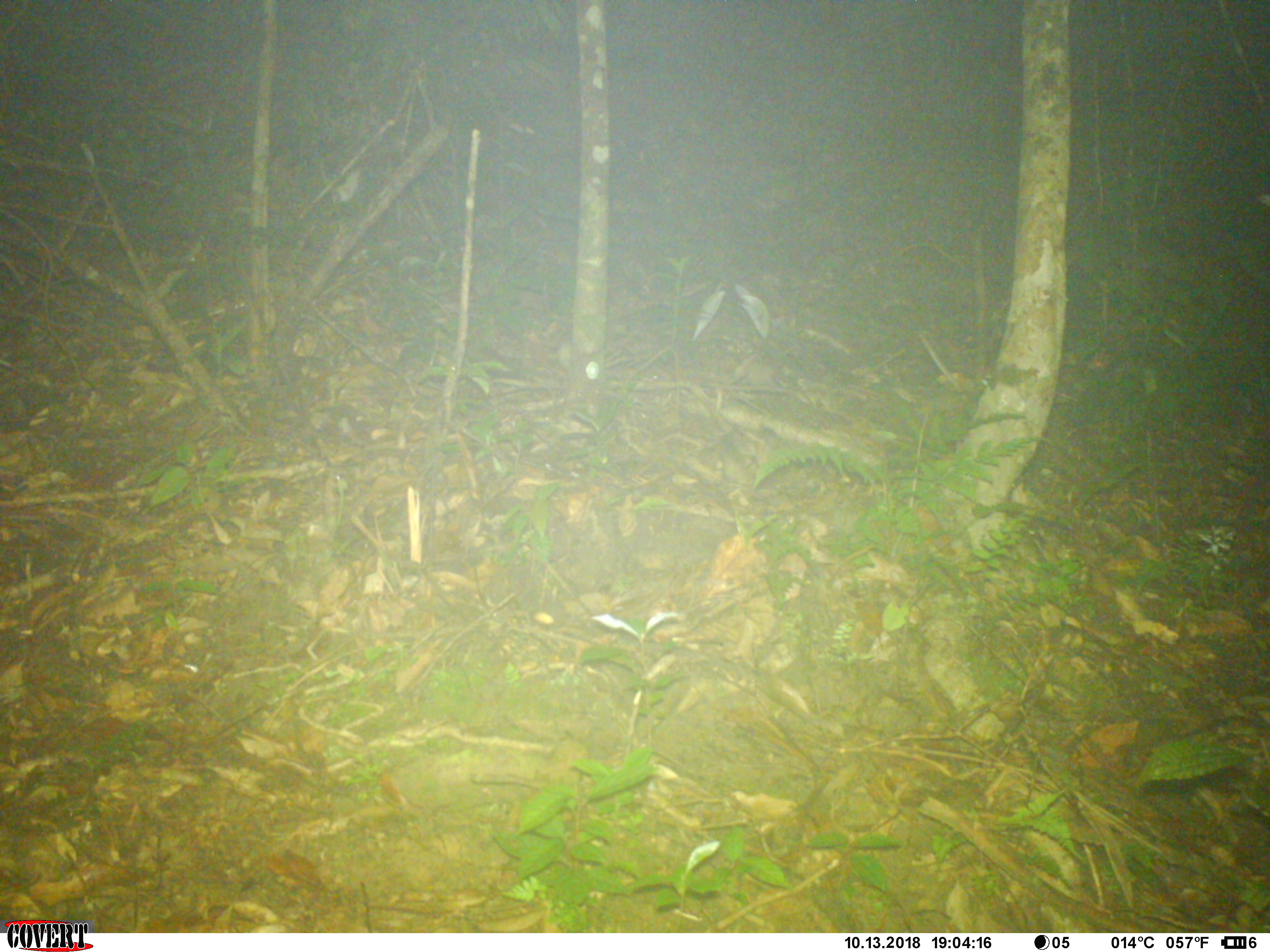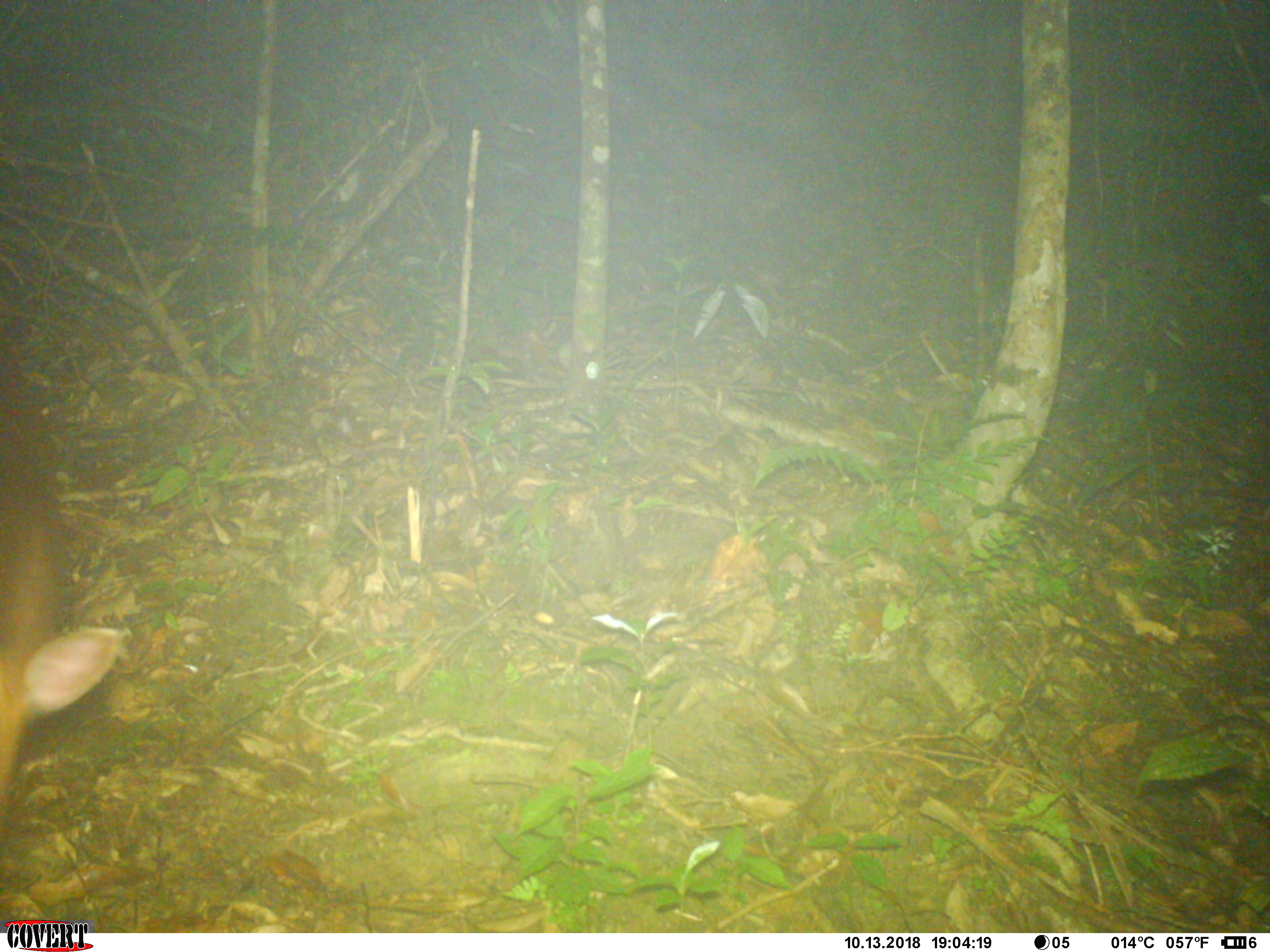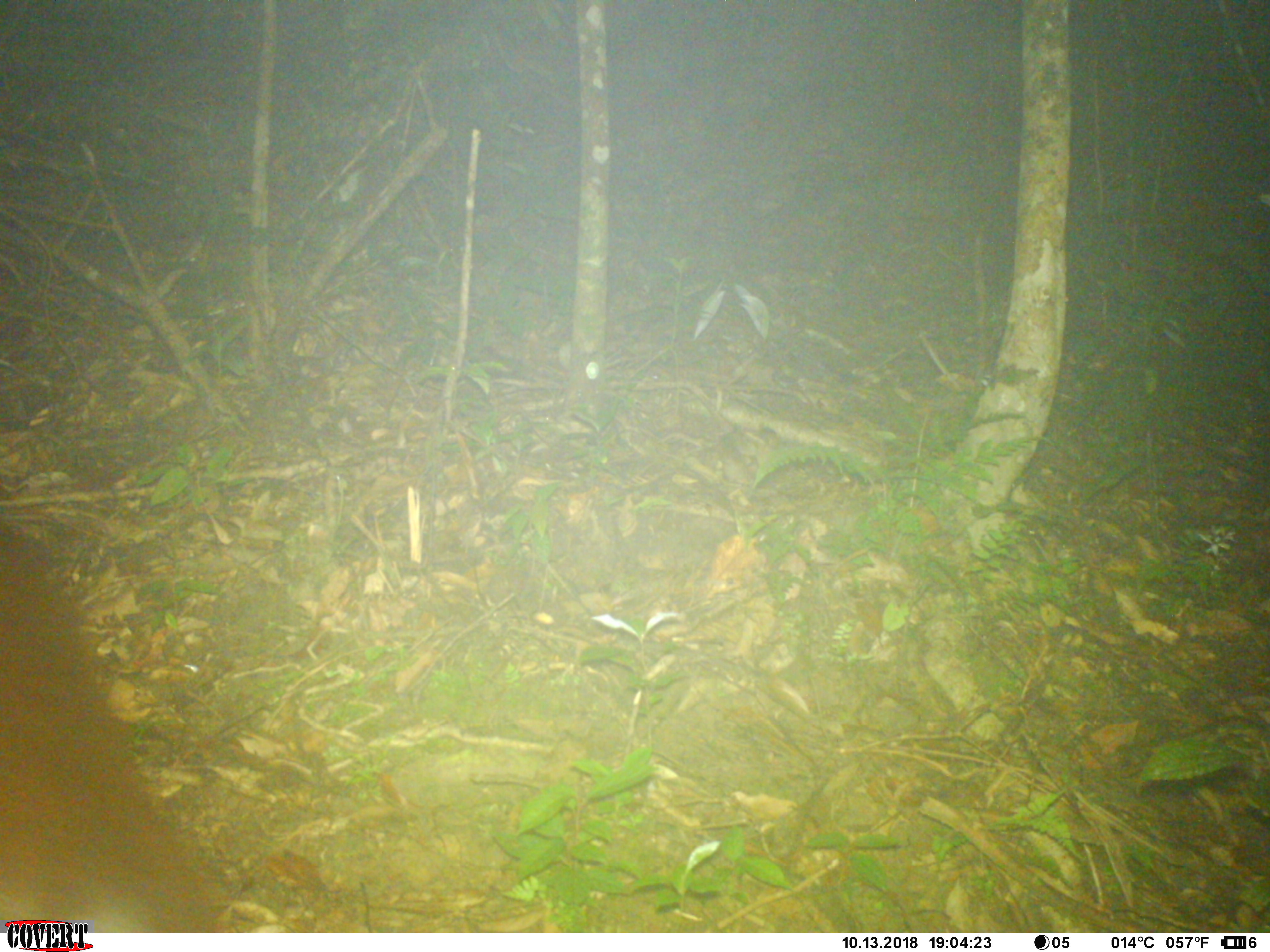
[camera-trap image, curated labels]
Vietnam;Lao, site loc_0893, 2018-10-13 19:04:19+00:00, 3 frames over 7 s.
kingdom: Animalia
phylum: Chordata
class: Mammalia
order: Artiodactyla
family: Cervidae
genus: Muntiacus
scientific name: Muntiacus rooseveltorum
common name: roosevelt's muntjac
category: roosevelts muntjac group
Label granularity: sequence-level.